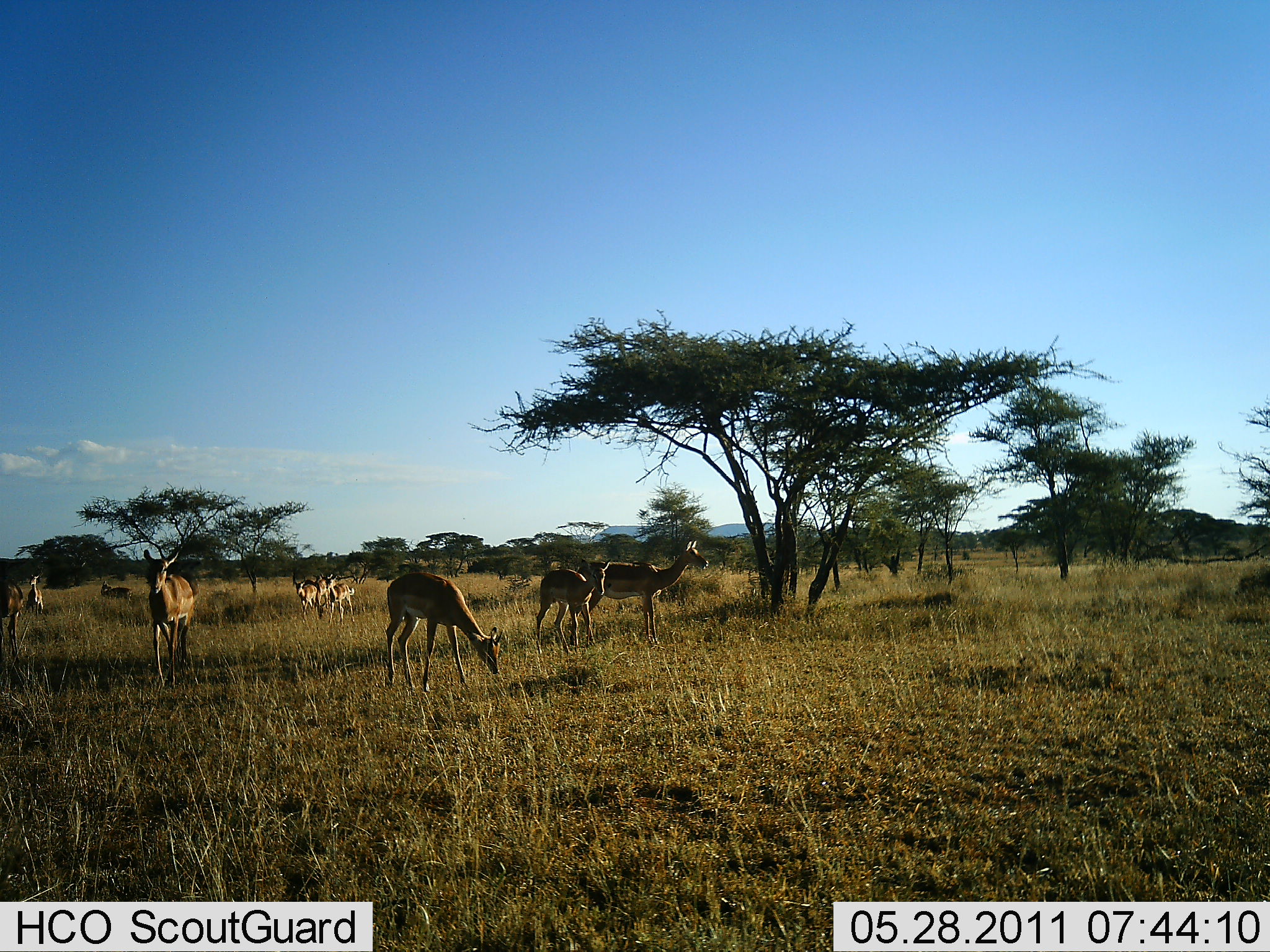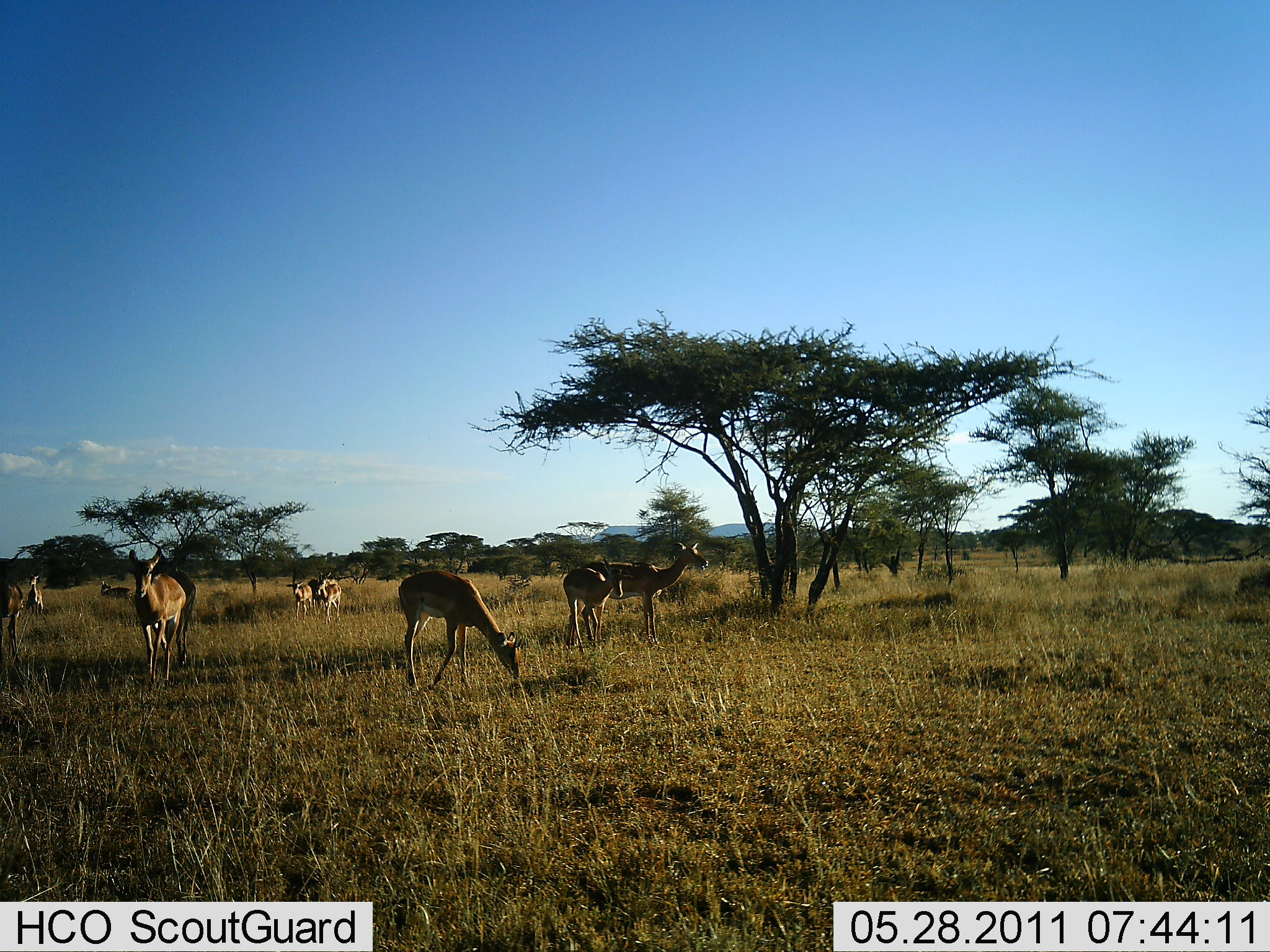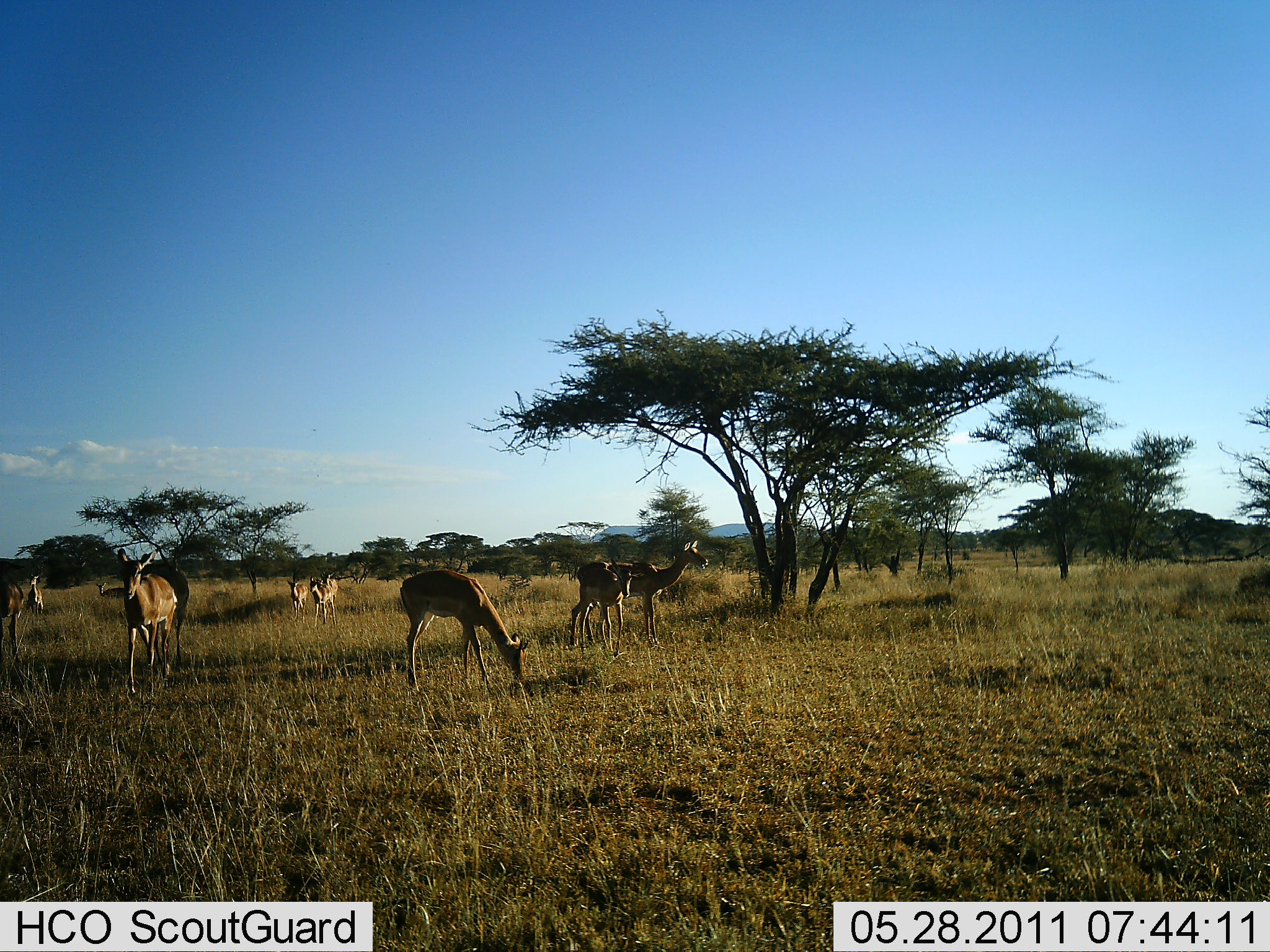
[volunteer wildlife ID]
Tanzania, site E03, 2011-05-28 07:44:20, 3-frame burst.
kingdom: Animalia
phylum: Chordata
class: Mammalia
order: Artiodactyla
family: Bovidae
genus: Nanger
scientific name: Nanger granti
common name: grant's gazelle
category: gazellegrants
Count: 8.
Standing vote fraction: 75%.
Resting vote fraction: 0%.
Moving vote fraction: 50%.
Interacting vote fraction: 0%.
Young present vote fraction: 25%.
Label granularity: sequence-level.